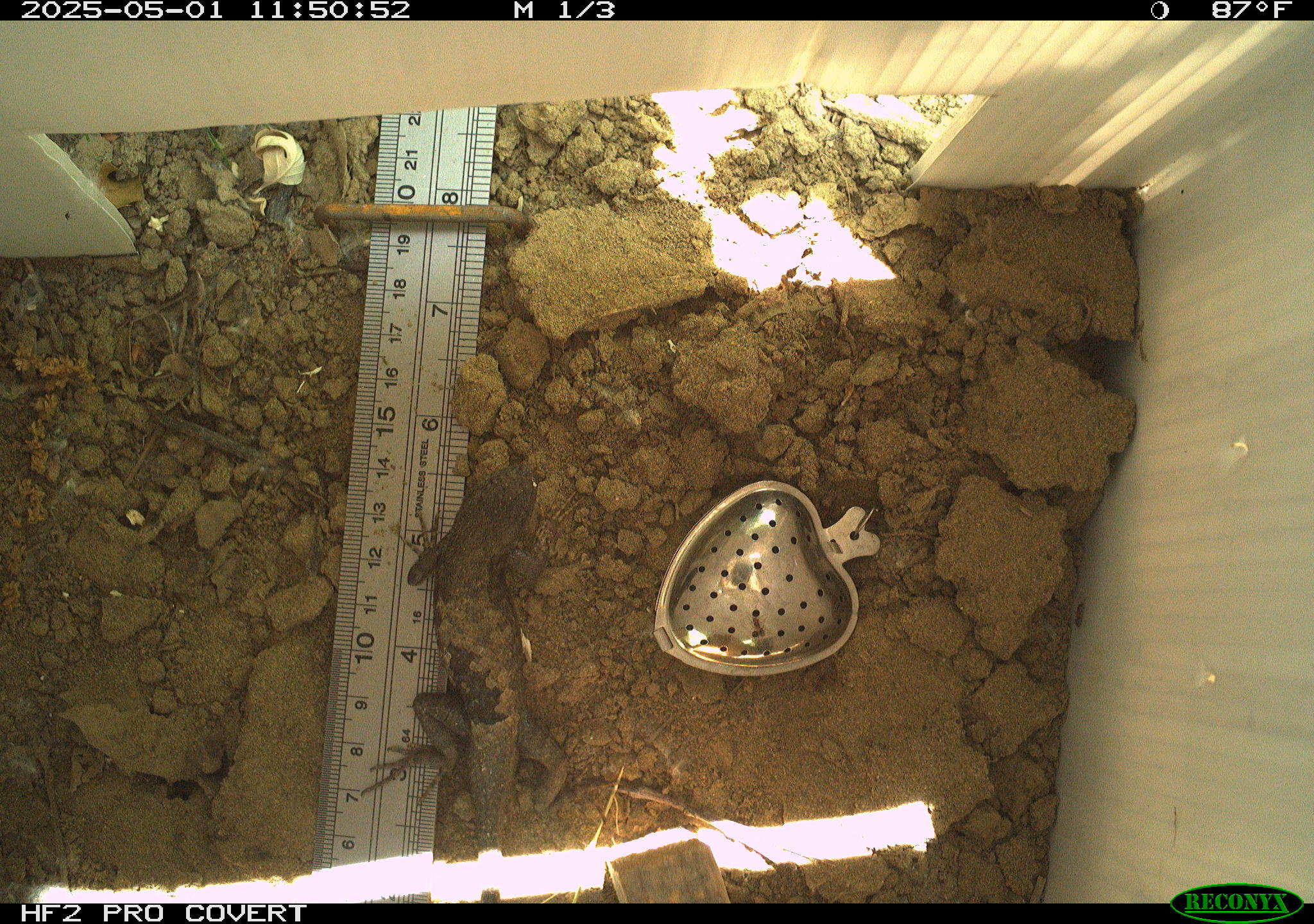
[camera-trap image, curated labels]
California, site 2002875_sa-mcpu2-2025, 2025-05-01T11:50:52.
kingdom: Animalia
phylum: Chordata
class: Reptilia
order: Squamata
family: Phrynosomatidae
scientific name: Phrynosomatidae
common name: north american spiny lizards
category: sceloporus/uta species